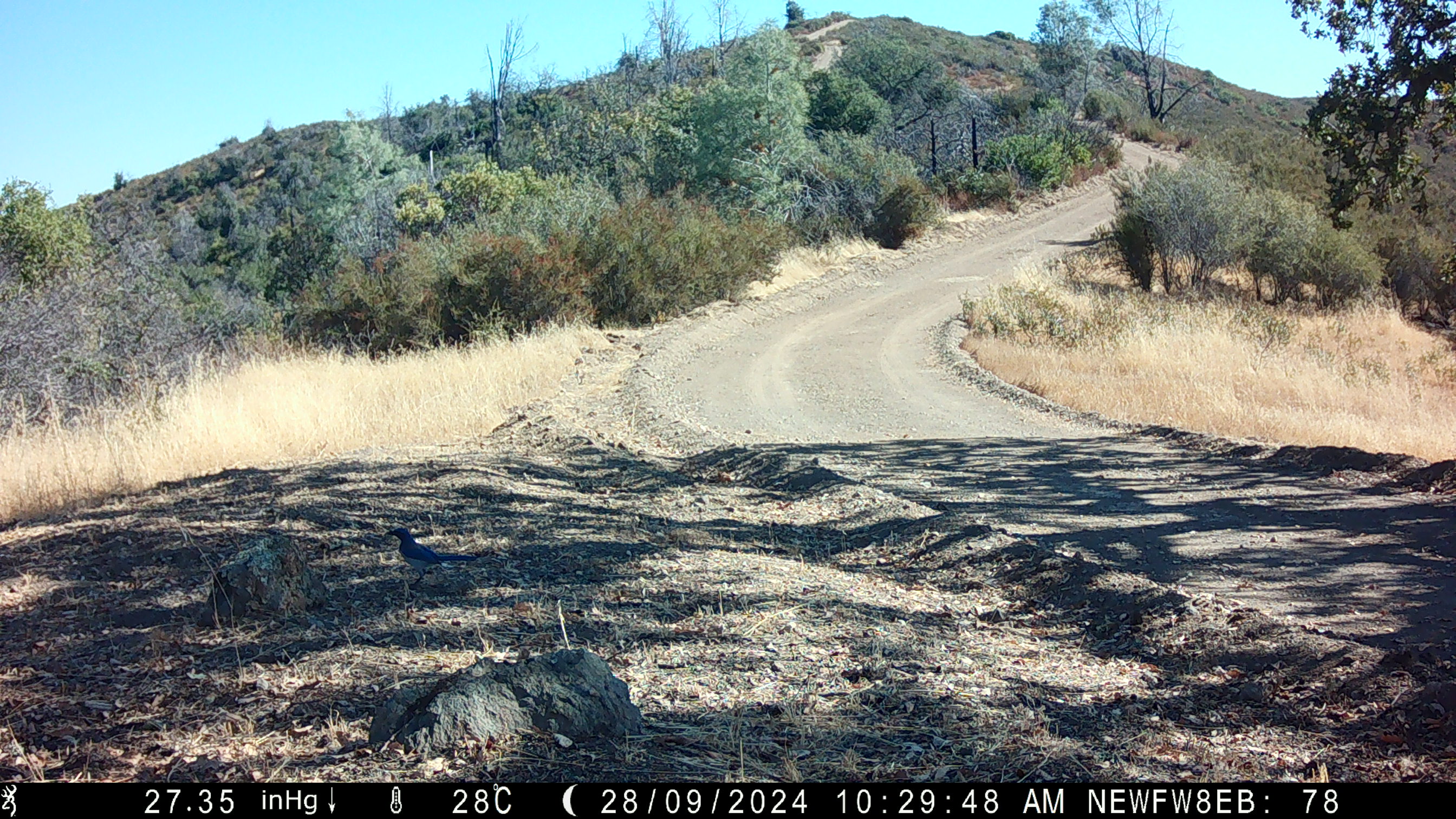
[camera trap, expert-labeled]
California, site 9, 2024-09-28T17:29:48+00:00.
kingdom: Animalia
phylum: Chordata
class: Aves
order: Passeriformes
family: Corvidae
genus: Aphelocoma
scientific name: Aphelocoma californica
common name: california scrub jay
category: western scrub-jay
Western scrub-jay (california scrub jay) (Aphelocoma californica).